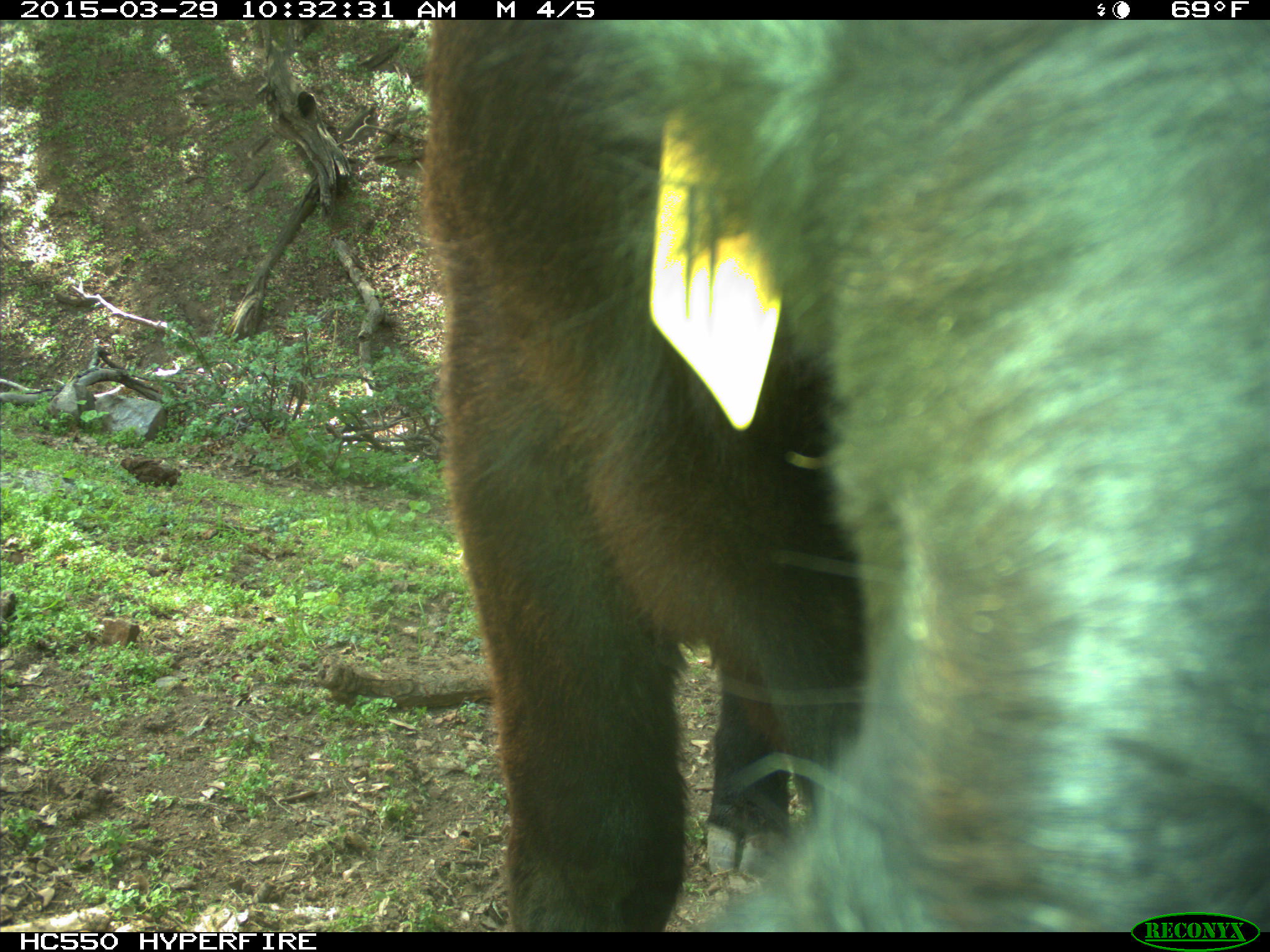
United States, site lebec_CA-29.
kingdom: Animalia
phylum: Chordata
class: Mammalia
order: Artiodactyla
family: Bovidae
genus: Bos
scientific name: Bos taurus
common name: domestic cow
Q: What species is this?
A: Bos taurus (domestic cow).